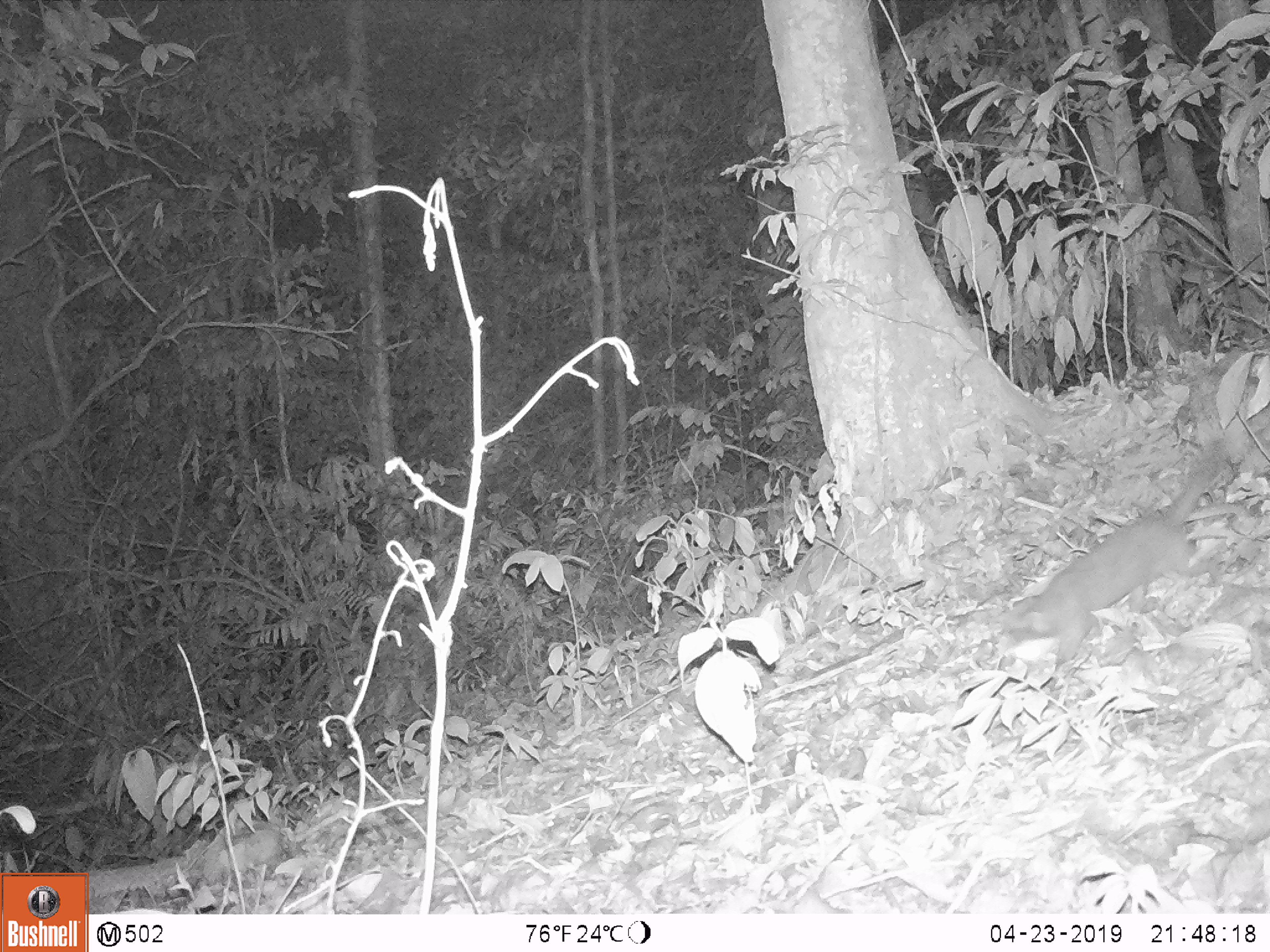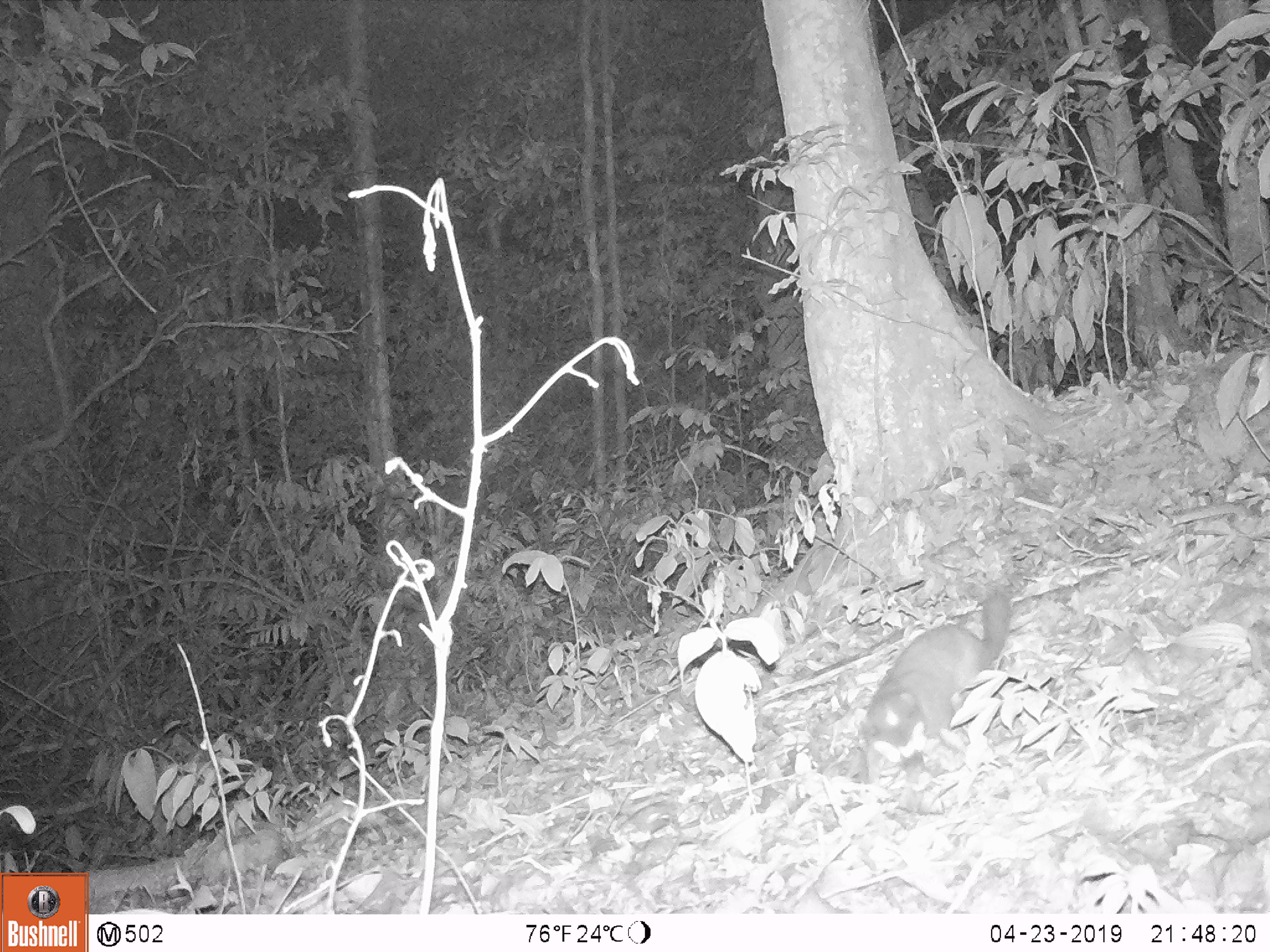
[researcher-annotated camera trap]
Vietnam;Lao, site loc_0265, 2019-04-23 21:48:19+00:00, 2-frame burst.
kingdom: Animalia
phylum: Chordata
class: Mammalia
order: Carnivora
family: Mustelidae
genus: Melogale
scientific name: Melogale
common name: ferret badger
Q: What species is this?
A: Ferret badger (Melogale).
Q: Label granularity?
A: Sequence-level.